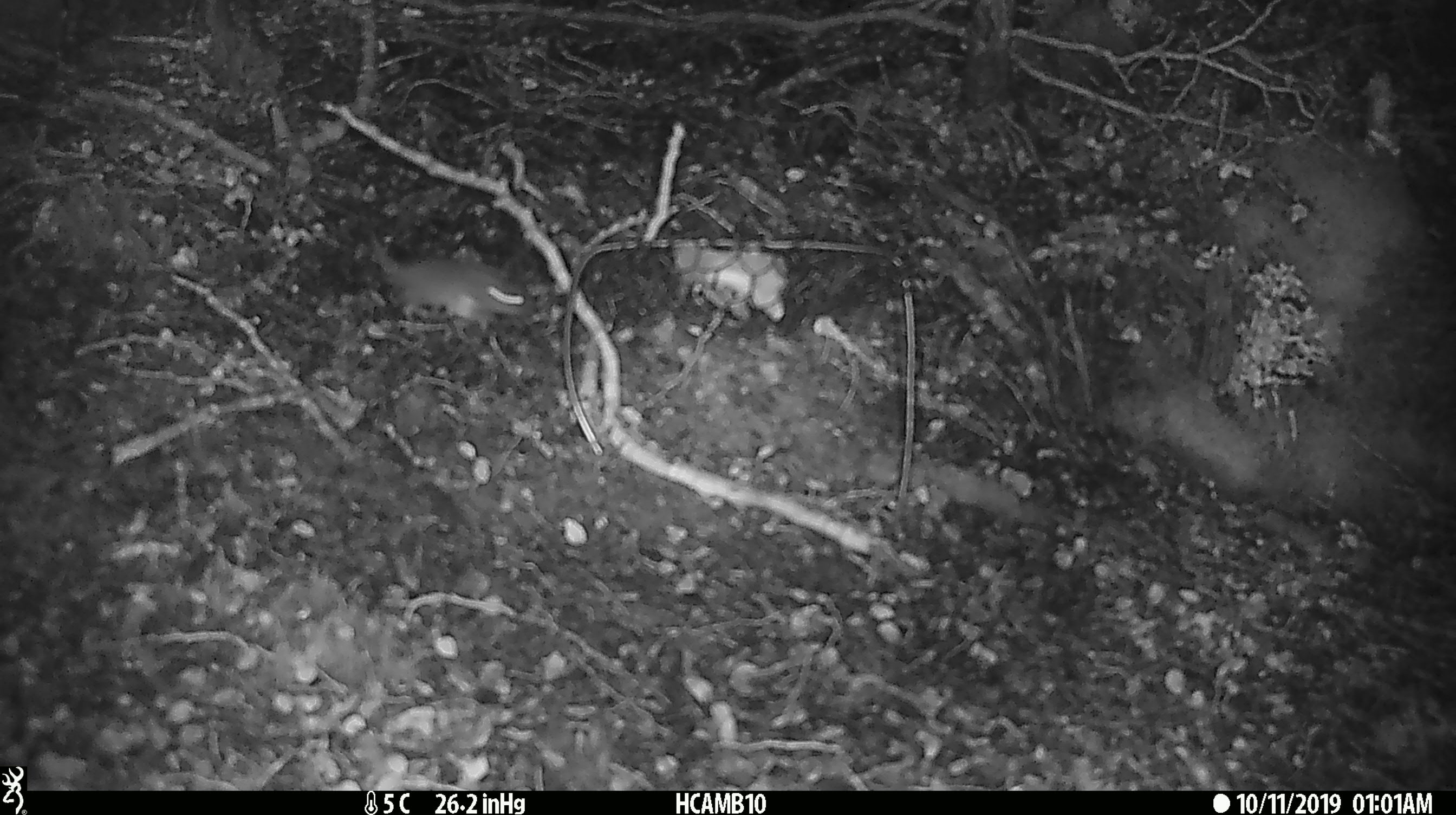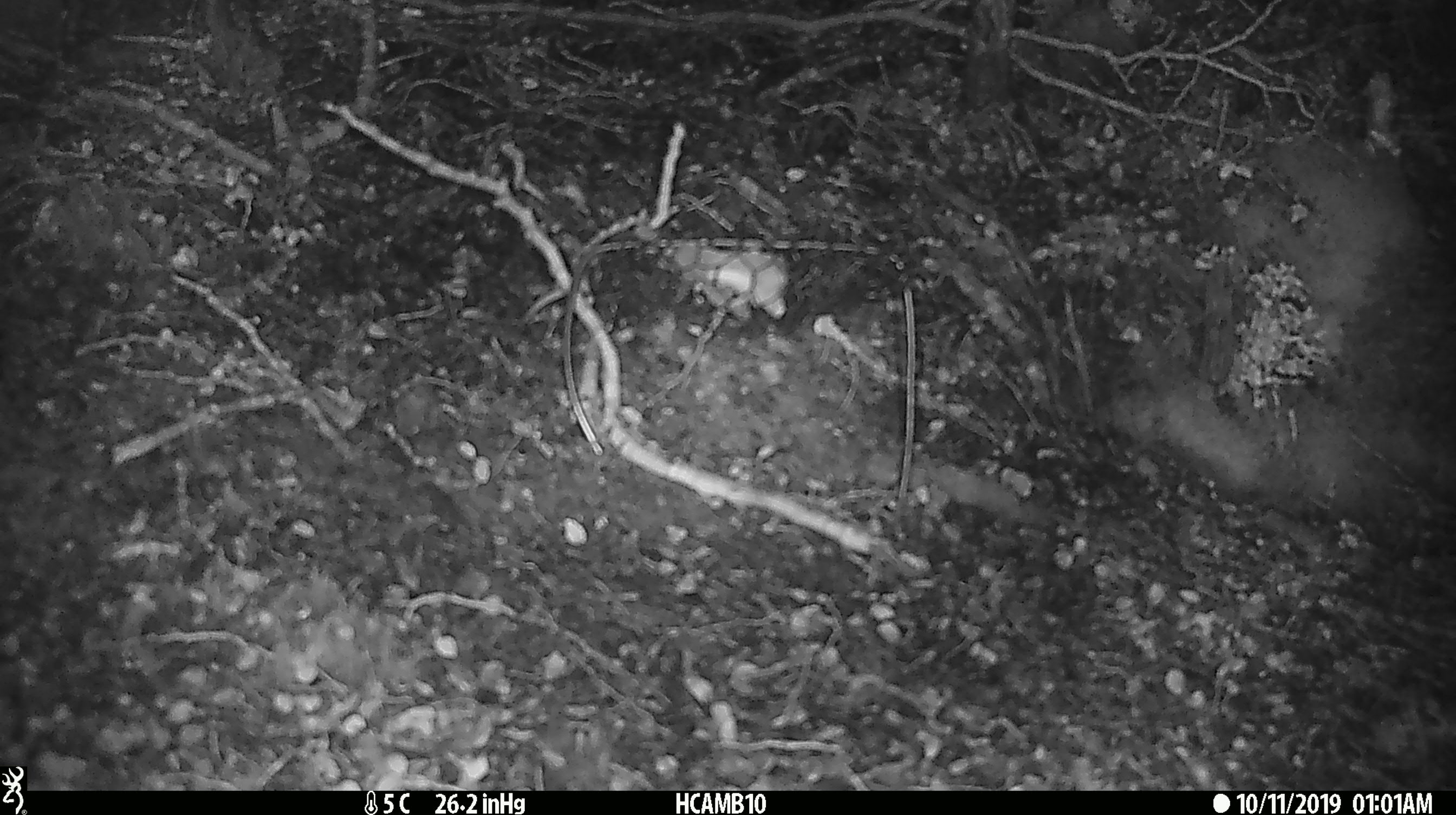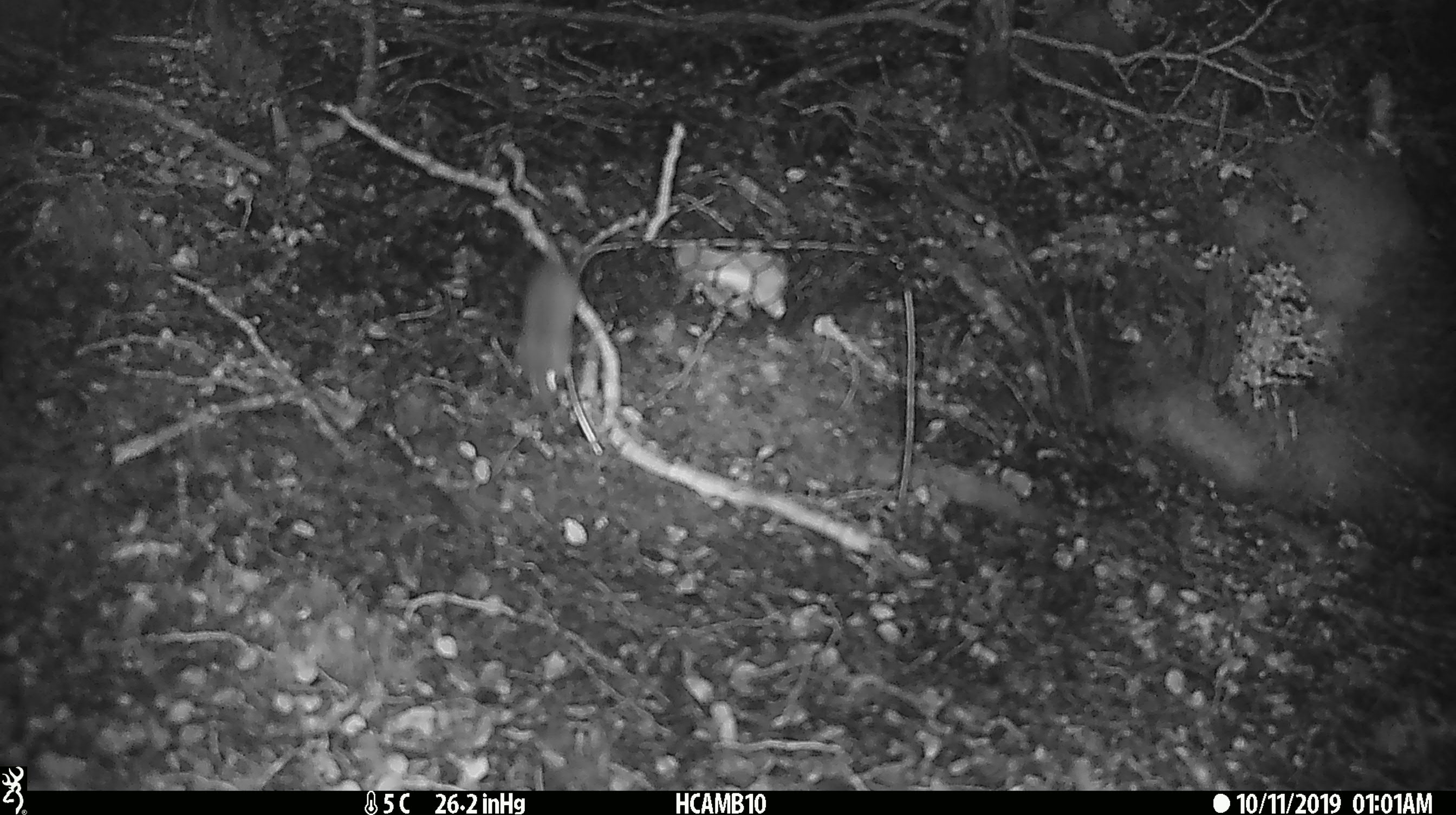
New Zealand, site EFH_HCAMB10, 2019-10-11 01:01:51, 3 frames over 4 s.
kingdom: Animalia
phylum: Chordata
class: Mammalia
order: Rodentia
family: Muridae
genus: Mus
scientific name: Mus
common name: mouse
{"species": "mouse (Mus)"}